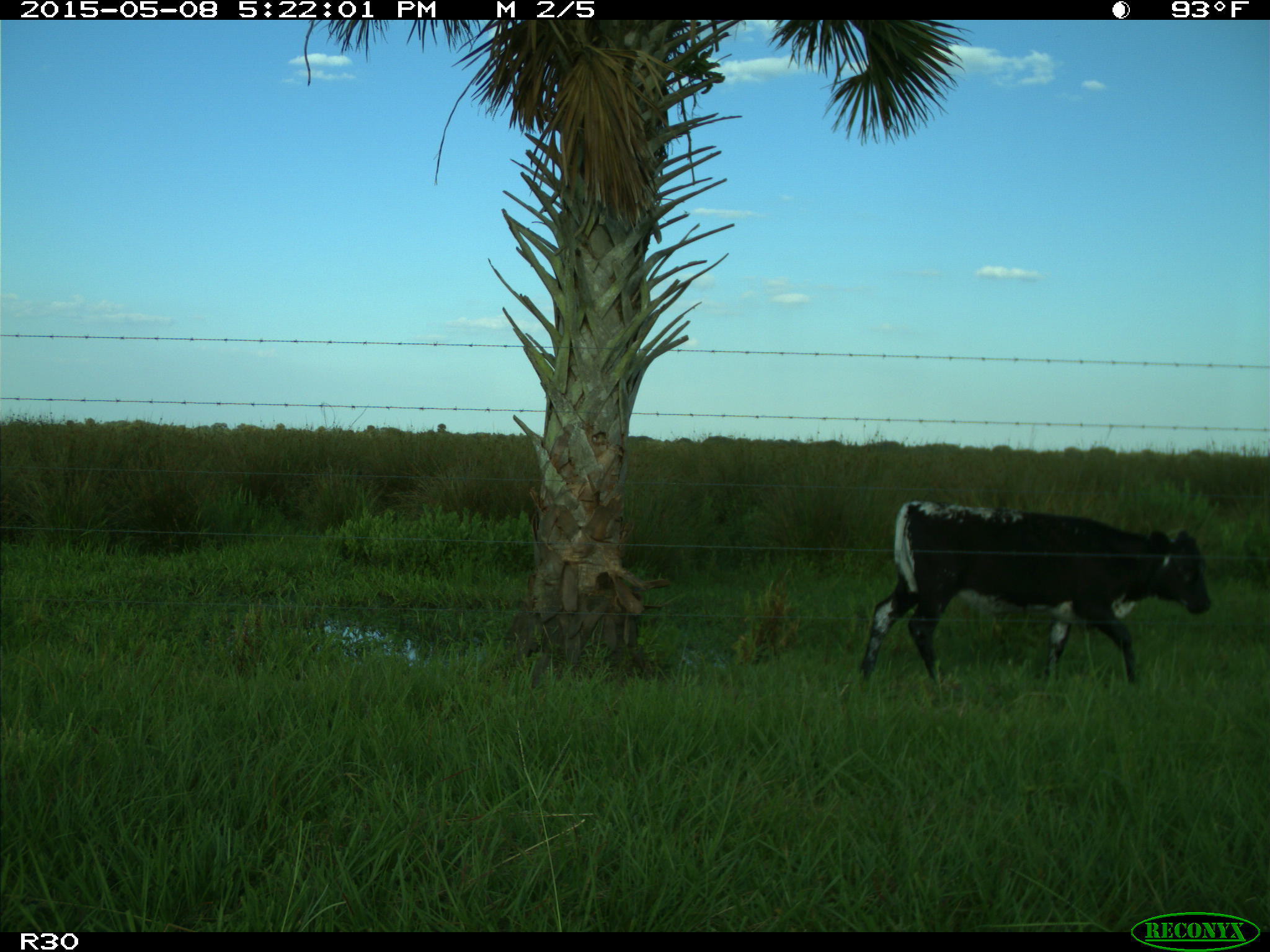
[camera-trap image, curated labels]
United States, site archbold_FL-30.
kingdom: Animalia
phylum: Chordata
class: Mammalia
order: Artiodactyla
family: Bovidae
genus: Bos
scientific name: Bos taurus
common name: domestic cow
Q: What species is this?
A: Bos taurus (domestic cow).